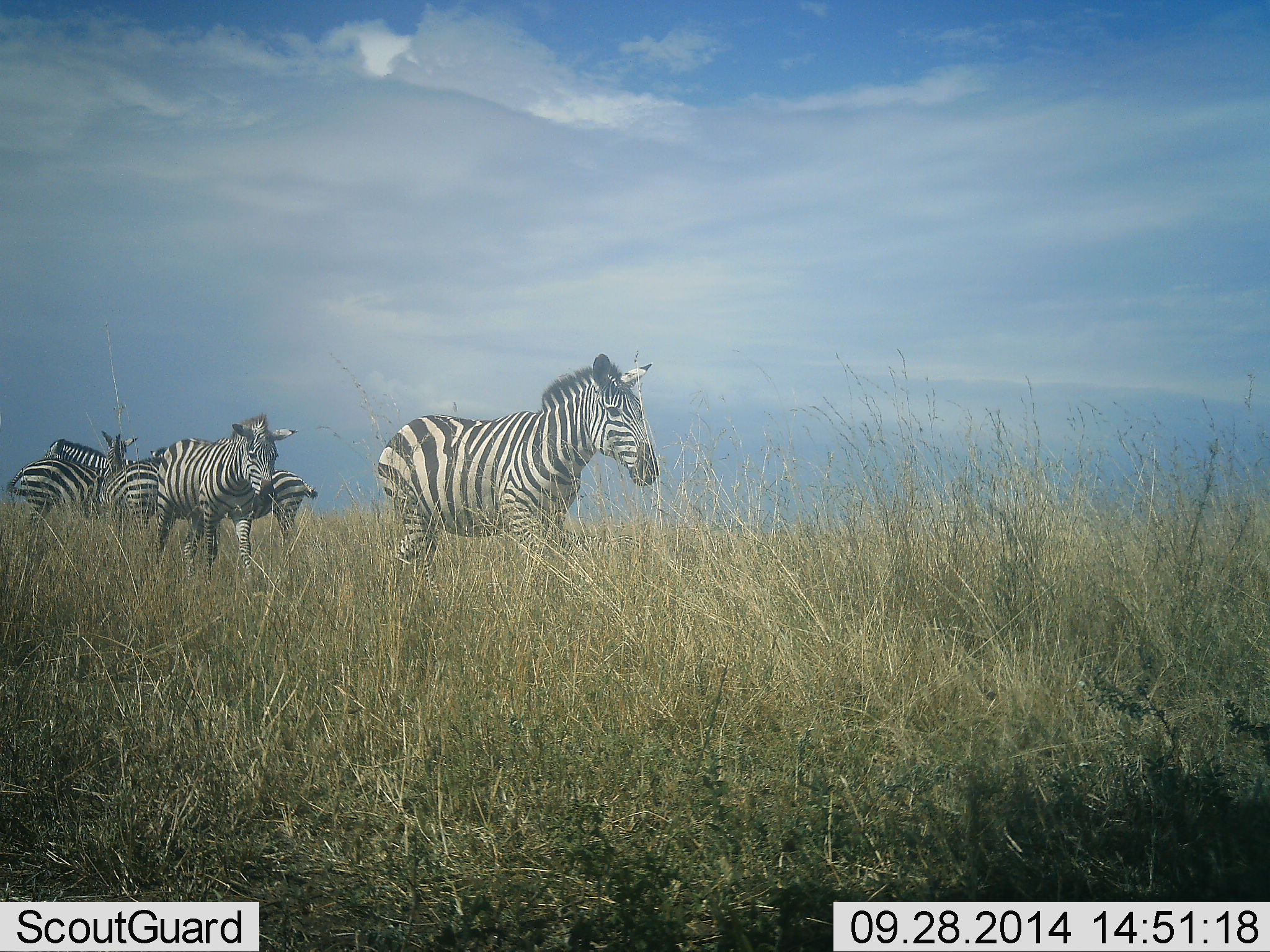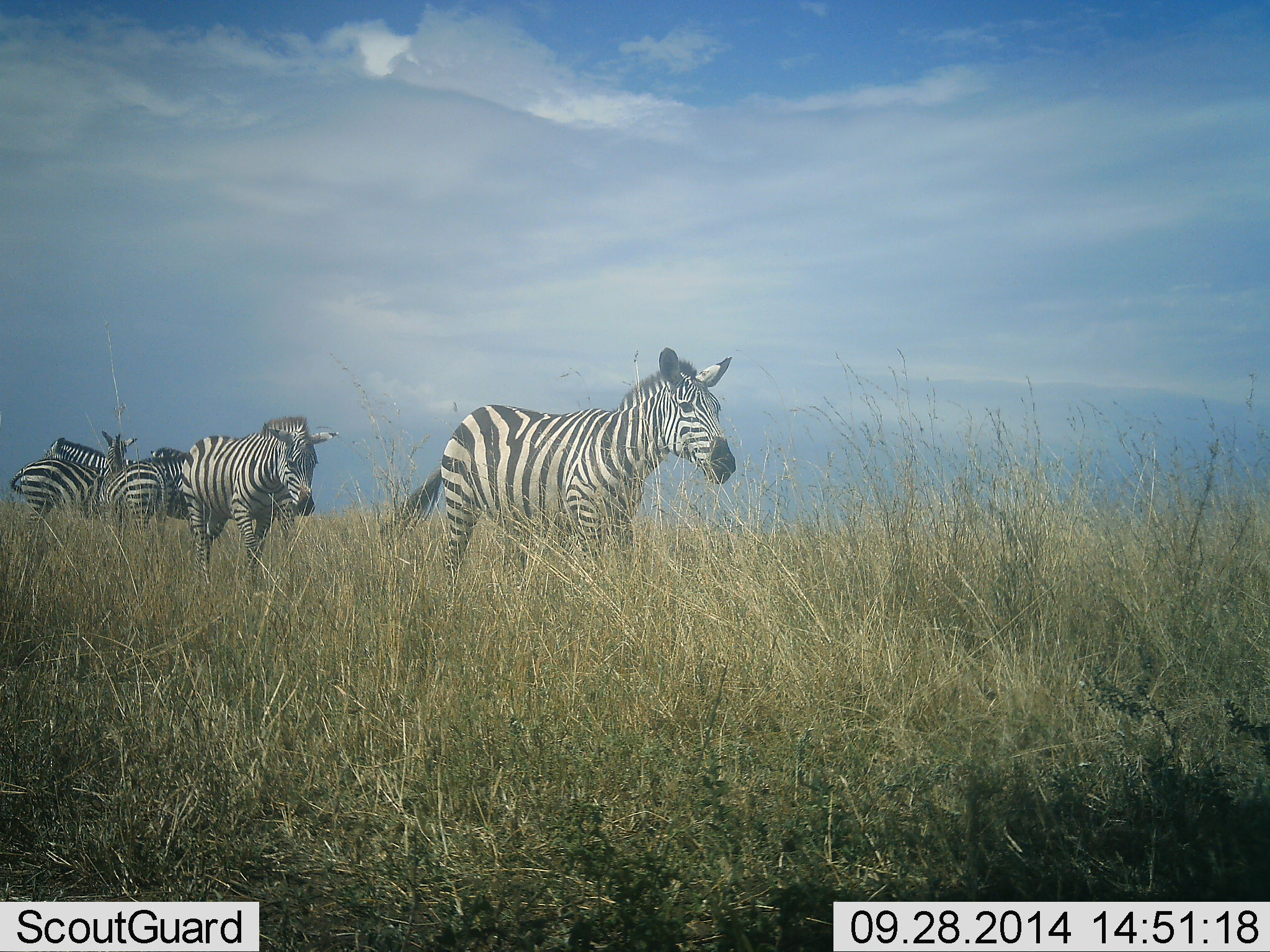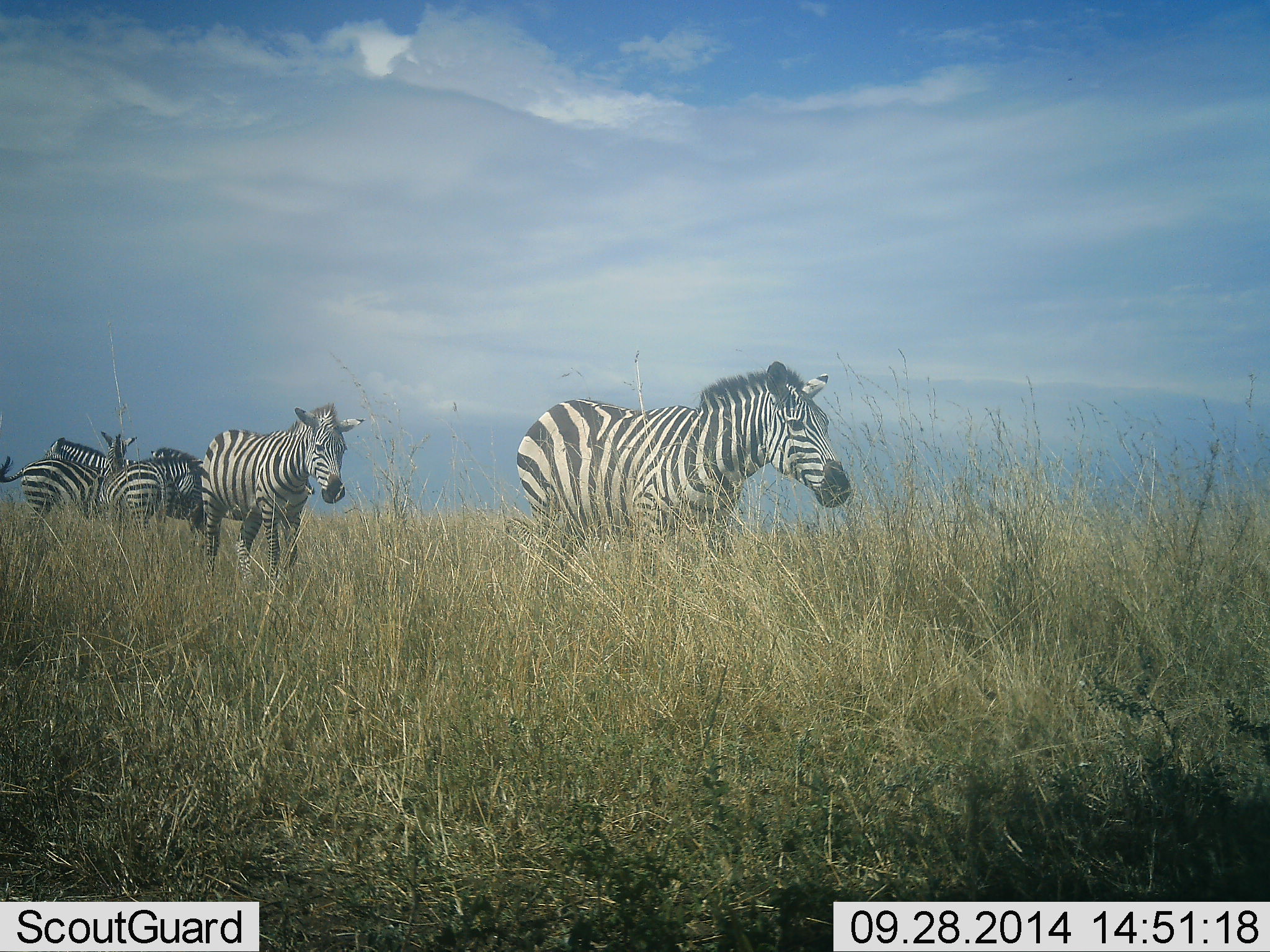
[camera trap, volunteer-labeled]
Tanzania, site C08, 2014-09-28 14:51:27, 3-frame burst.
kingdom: Animalia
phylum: Chordata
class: Mammalia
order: Perissodactyla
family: Equidae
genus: Equus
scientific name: Equus quagga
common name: plains zebra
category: zebra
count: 5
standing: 50%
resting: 0%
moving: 80%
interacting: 30%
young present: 0%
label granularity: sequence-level